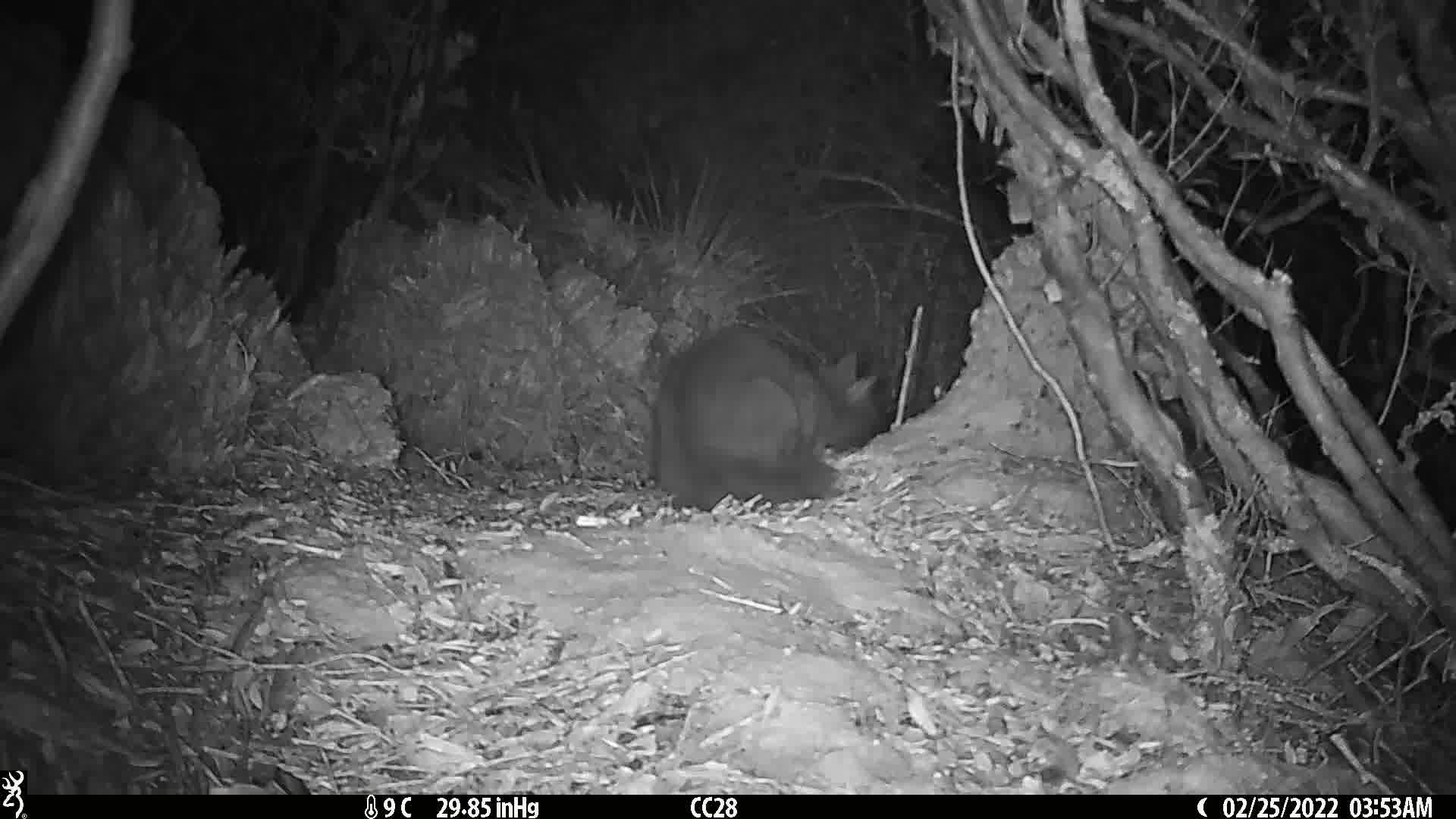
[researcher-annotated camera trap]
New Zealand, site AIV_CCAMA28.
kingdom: Animalia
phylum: Chordata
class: Mammalia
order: Carnivora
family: Felidae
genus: Felis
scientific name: Felis catus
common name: domestic cat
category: cat